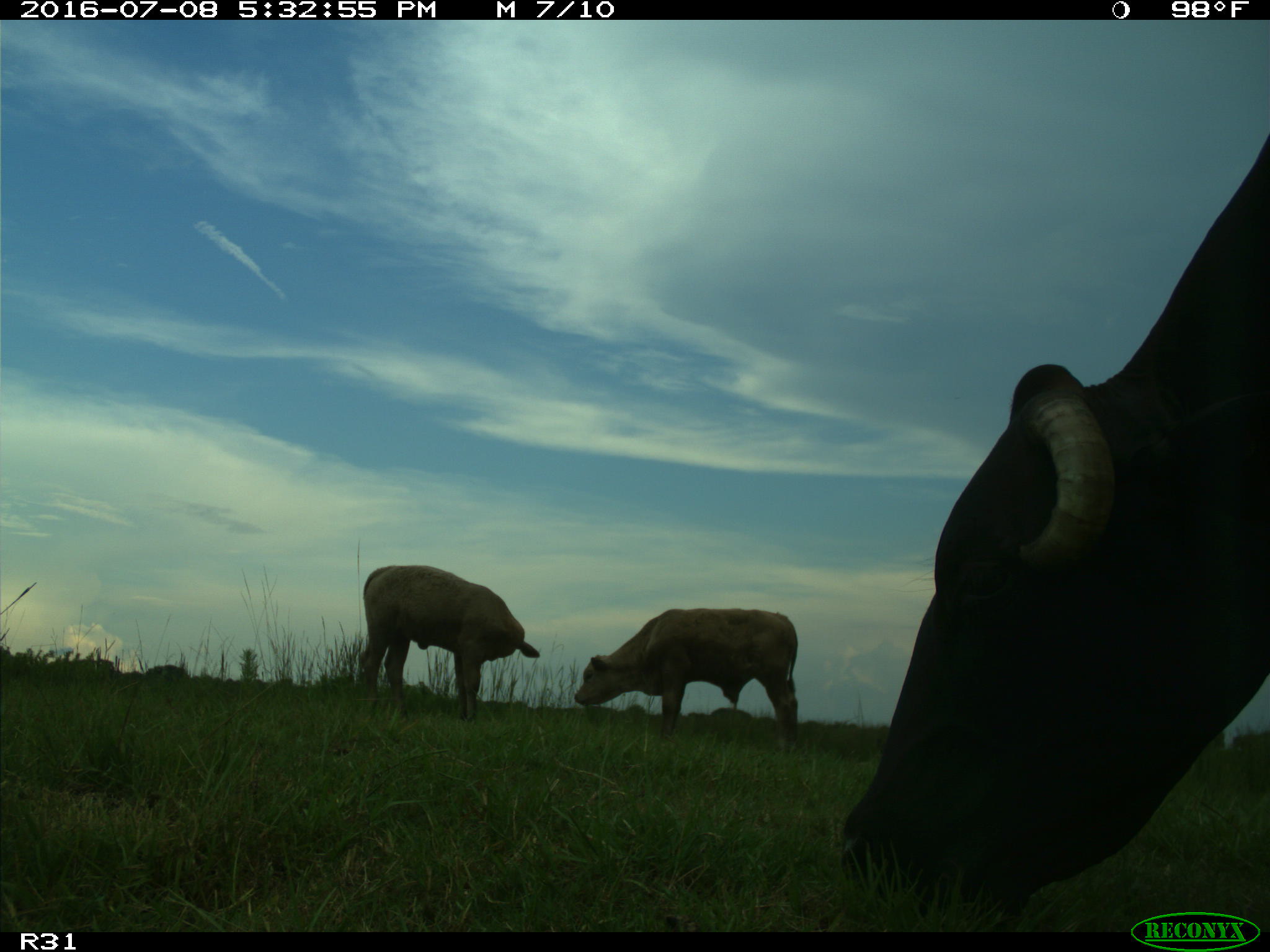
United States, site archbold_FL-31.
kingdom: Animalia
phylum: Chordata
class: Mammalia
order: Artiodactyla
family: Bovidae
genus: Bos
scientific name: Bos taurus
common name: domestic cow